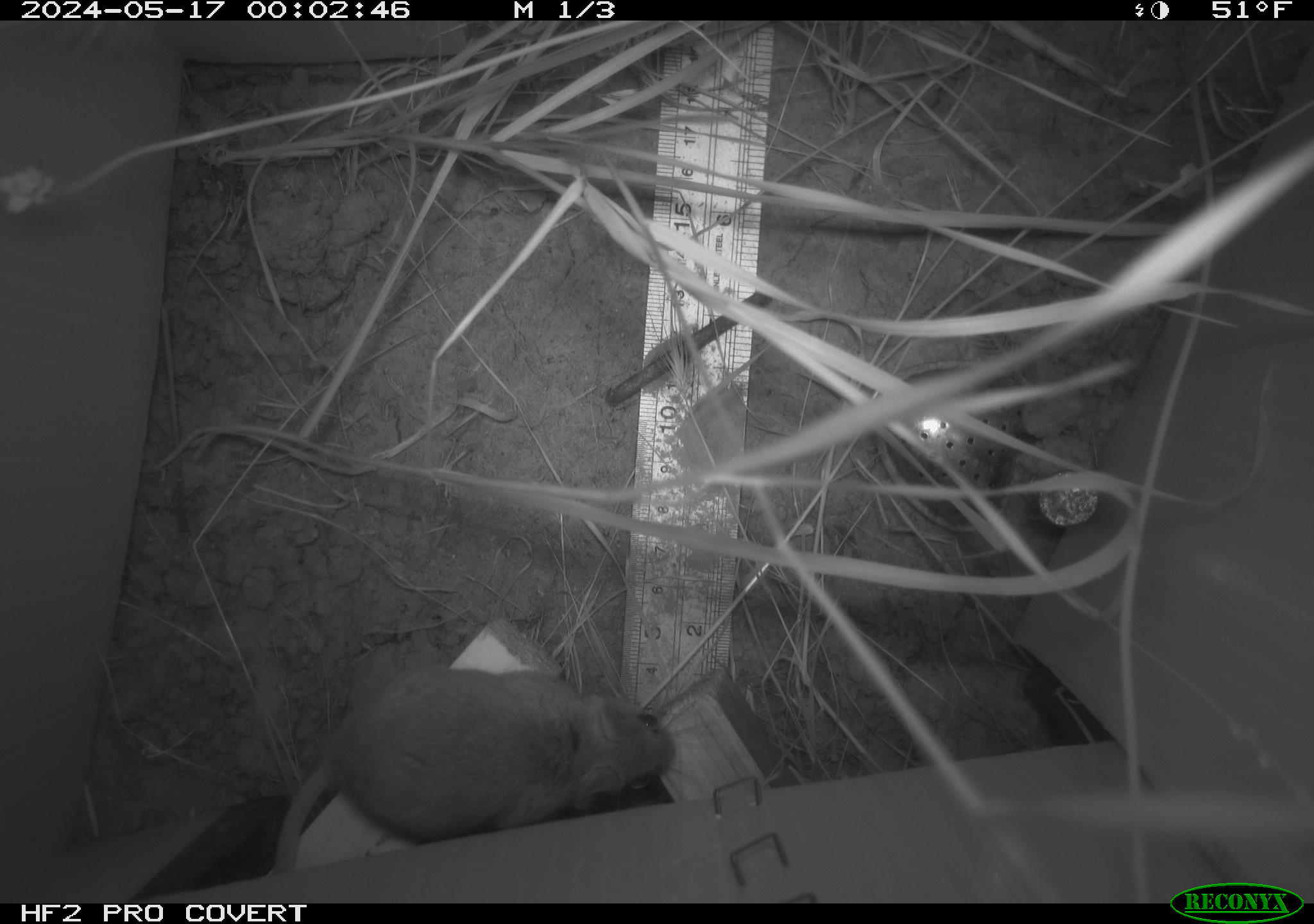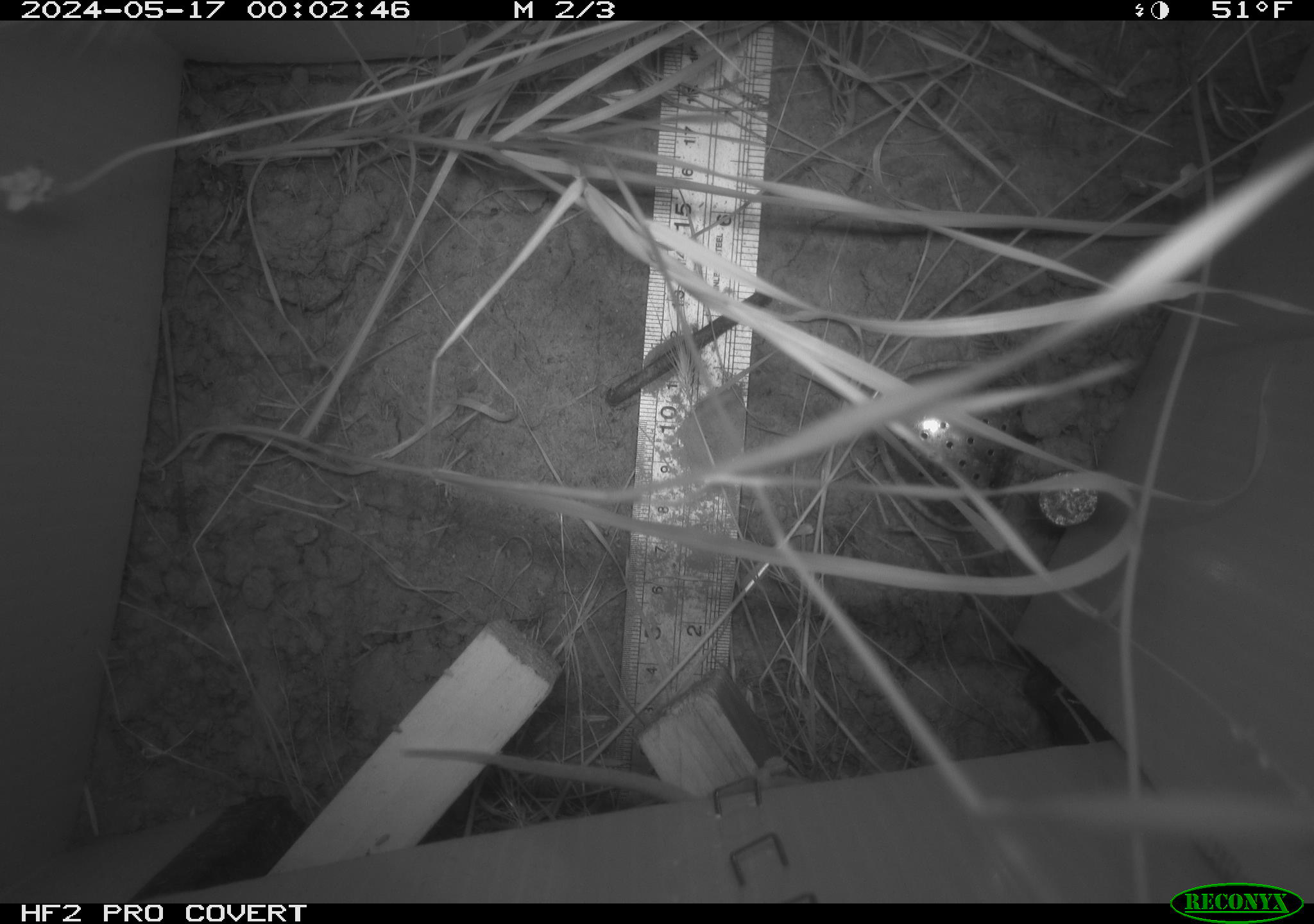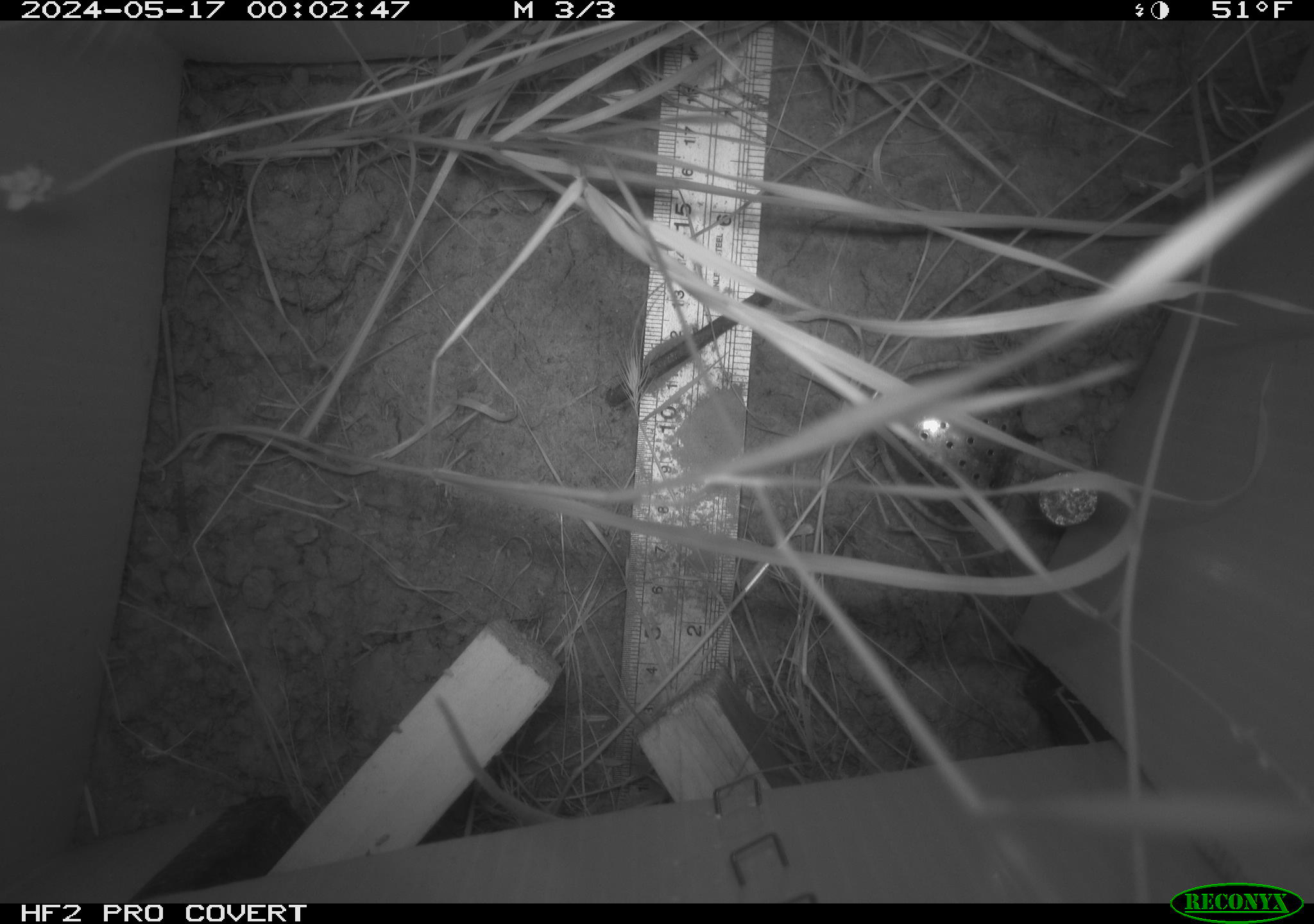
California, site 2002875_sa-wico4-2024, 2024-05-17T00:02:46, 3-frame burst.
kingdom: Animalia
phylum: Chordata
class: Mammalia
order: Rodentia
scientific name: Rodentia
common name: rodent